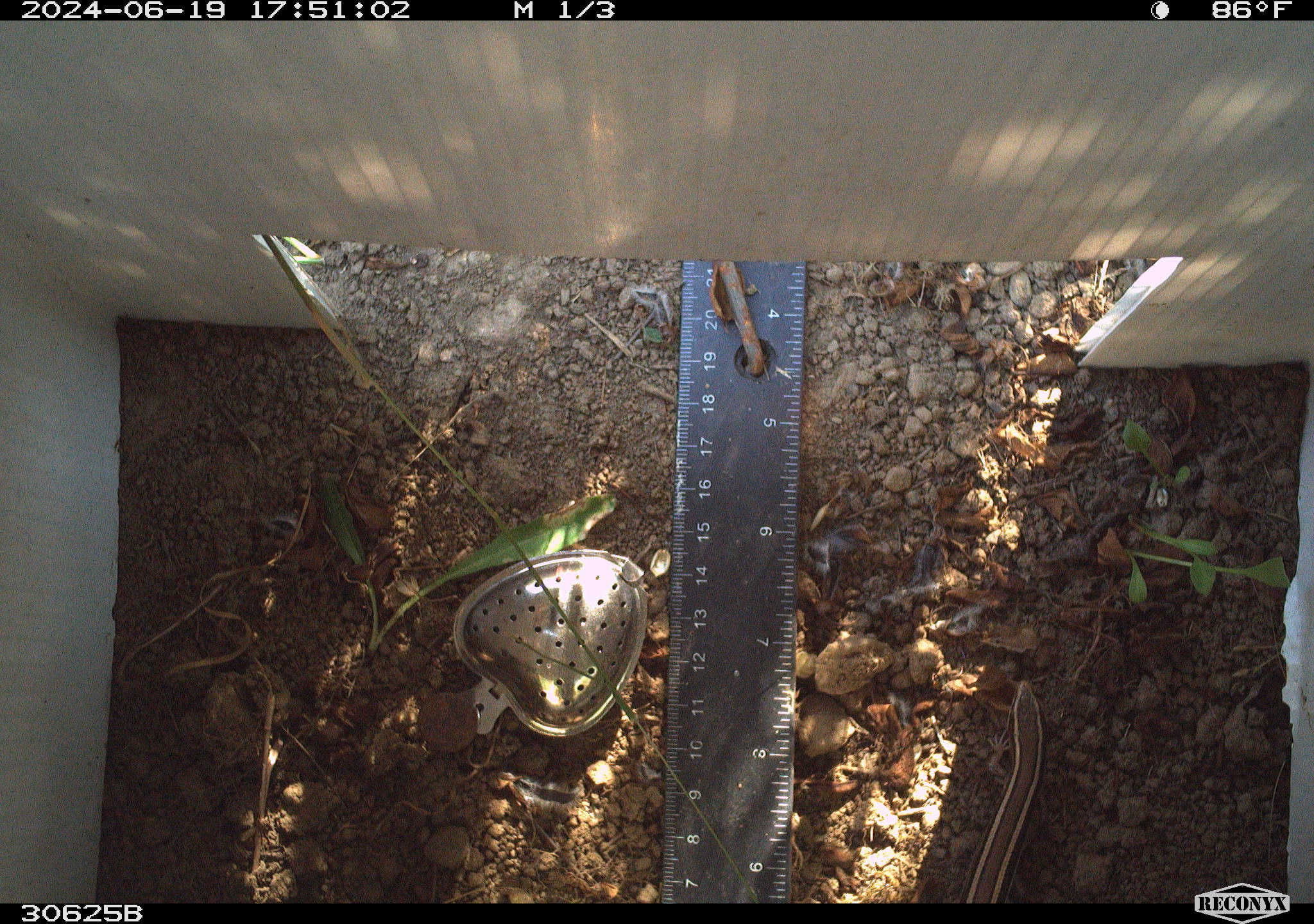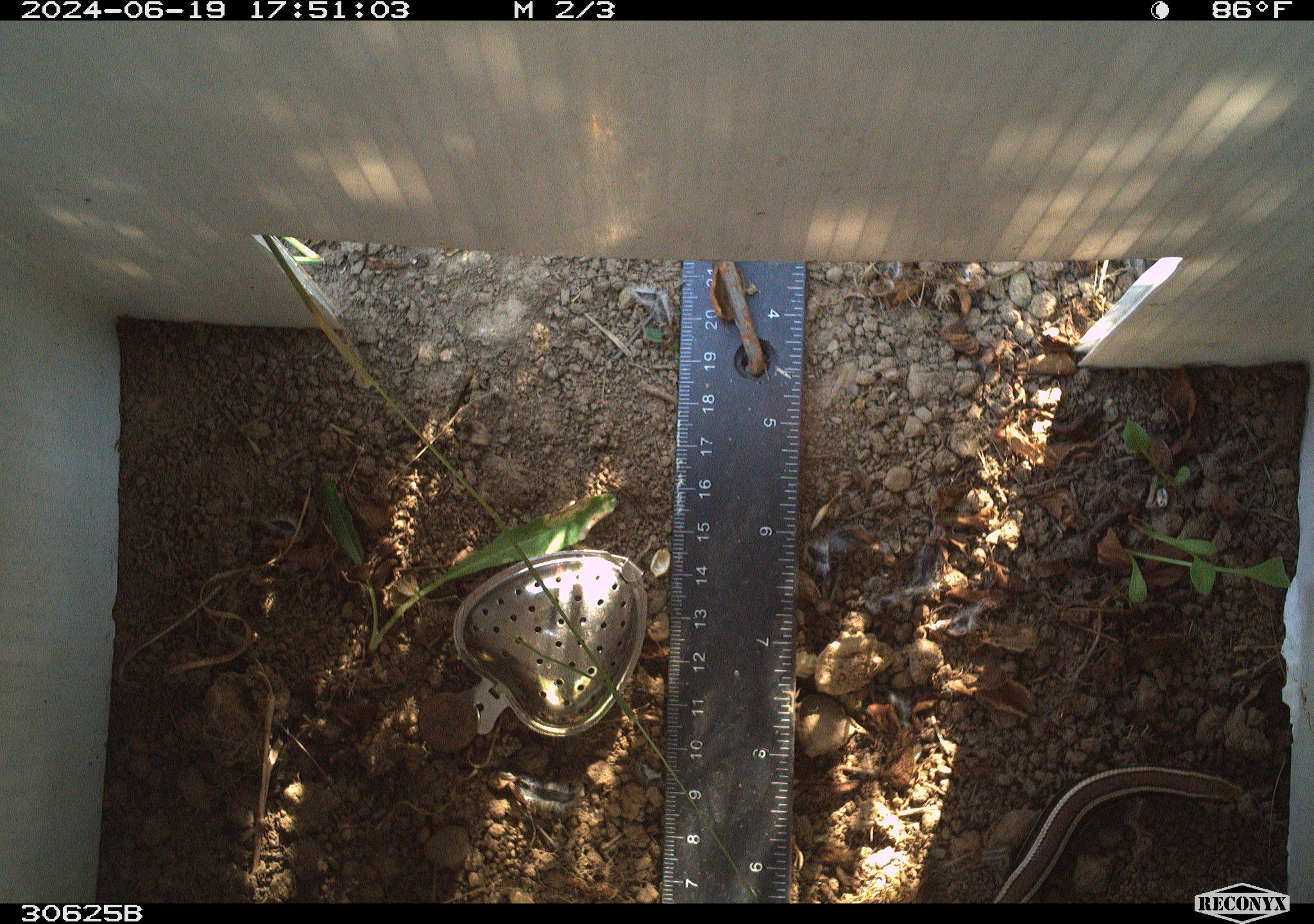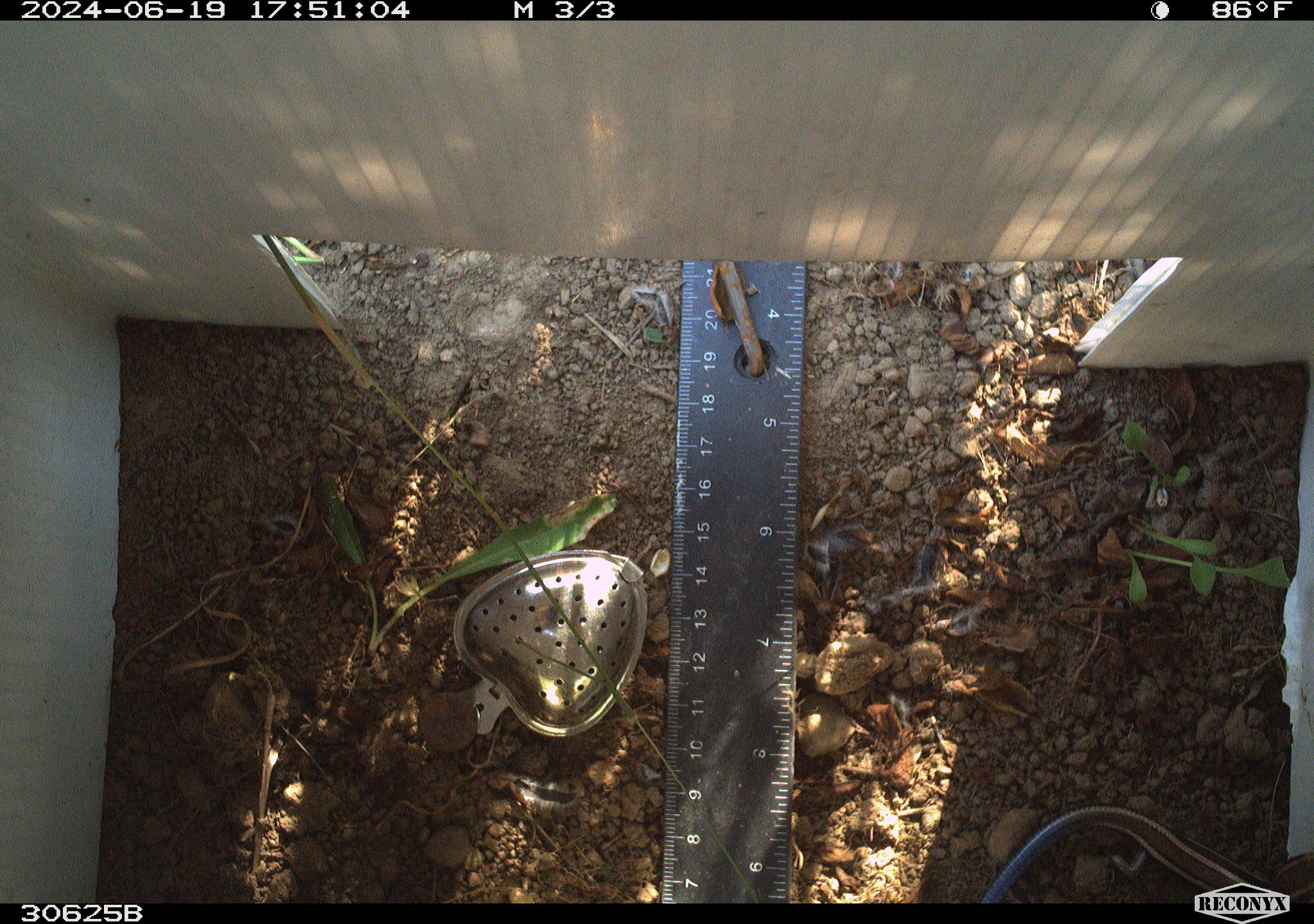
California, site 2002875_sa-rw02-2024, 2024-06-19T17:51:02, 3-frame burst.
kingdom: Animalia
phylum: Chordata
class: Reptilia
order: Squamata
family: Scincidae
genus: Plestiodon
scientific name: Plestiodon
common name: blue-tailed skinks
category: plestiodon species